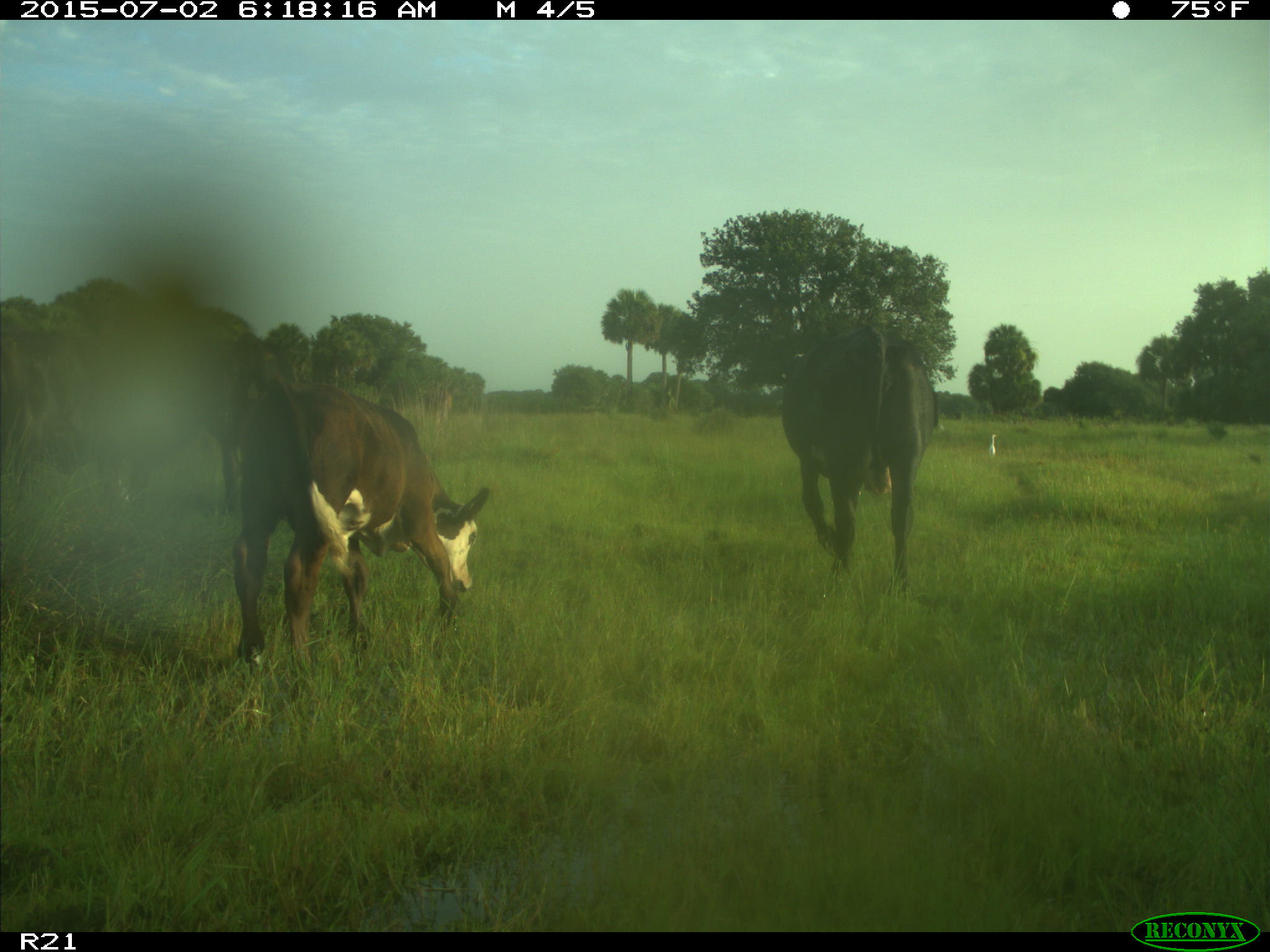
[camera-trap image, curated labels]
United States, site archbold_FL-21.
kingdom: Animalia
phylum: Chordata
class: Mammalia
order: Artiodactyla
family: Bovidae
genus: Bos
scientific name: Bos taurus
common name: domestic cow